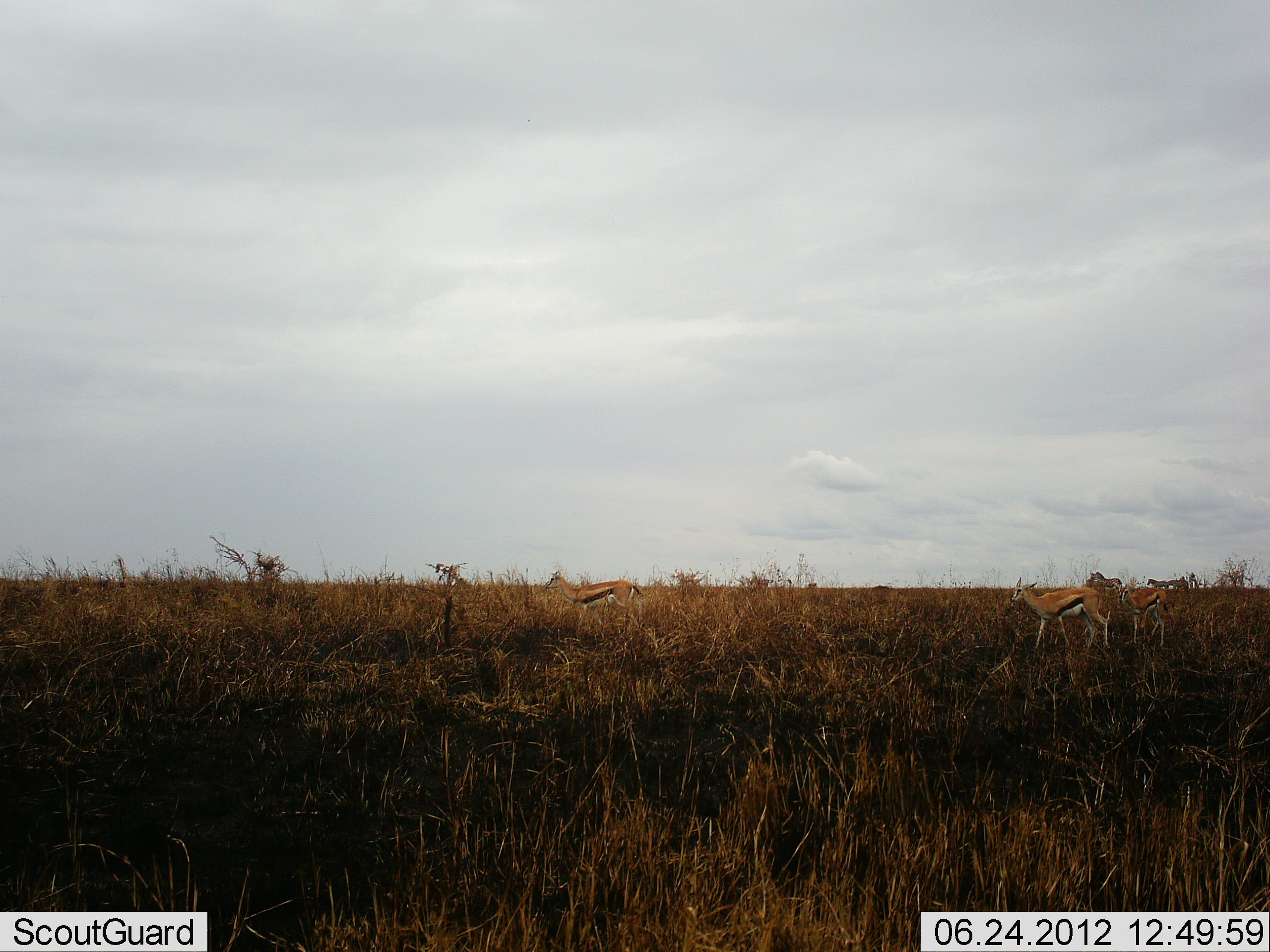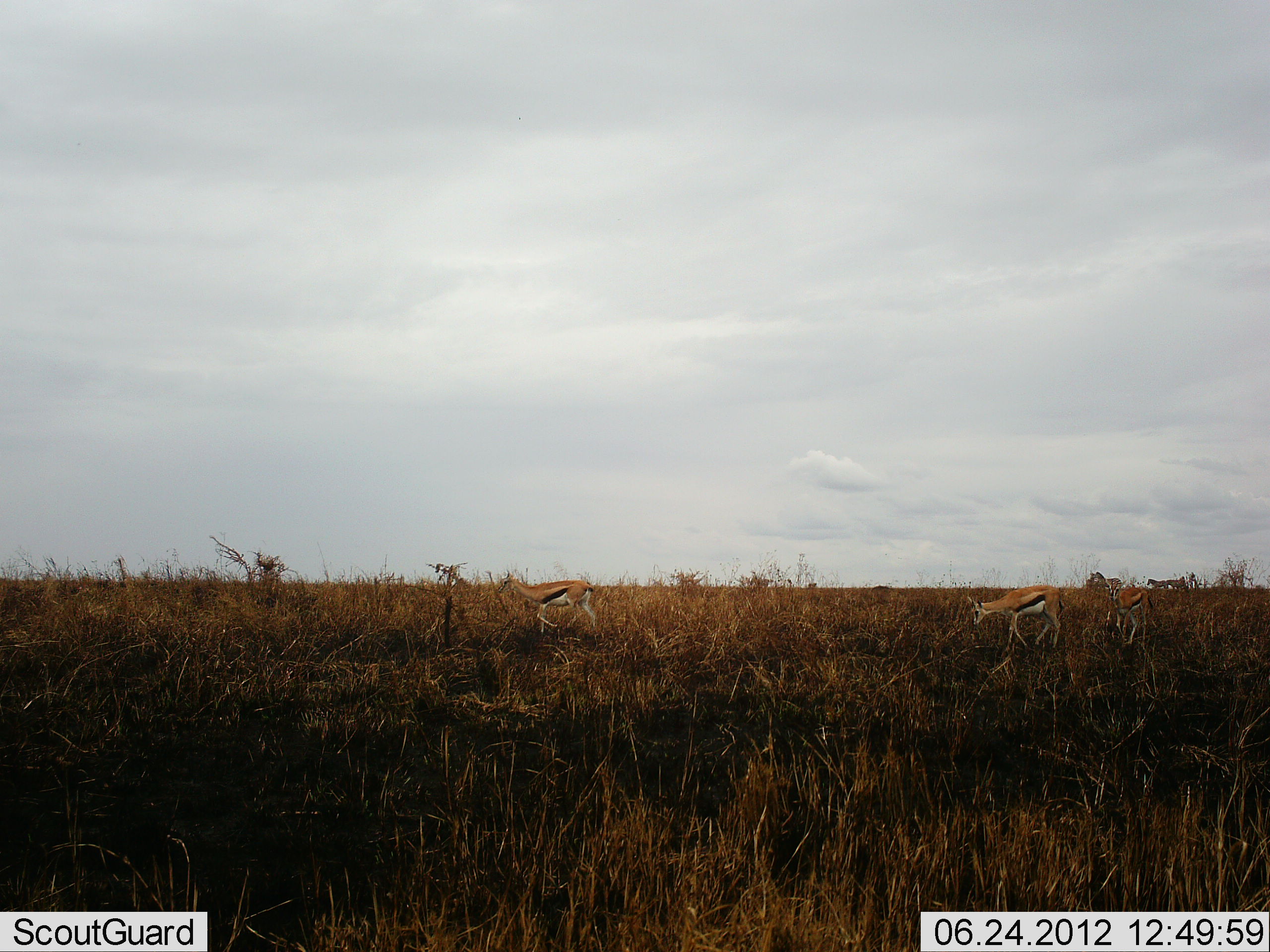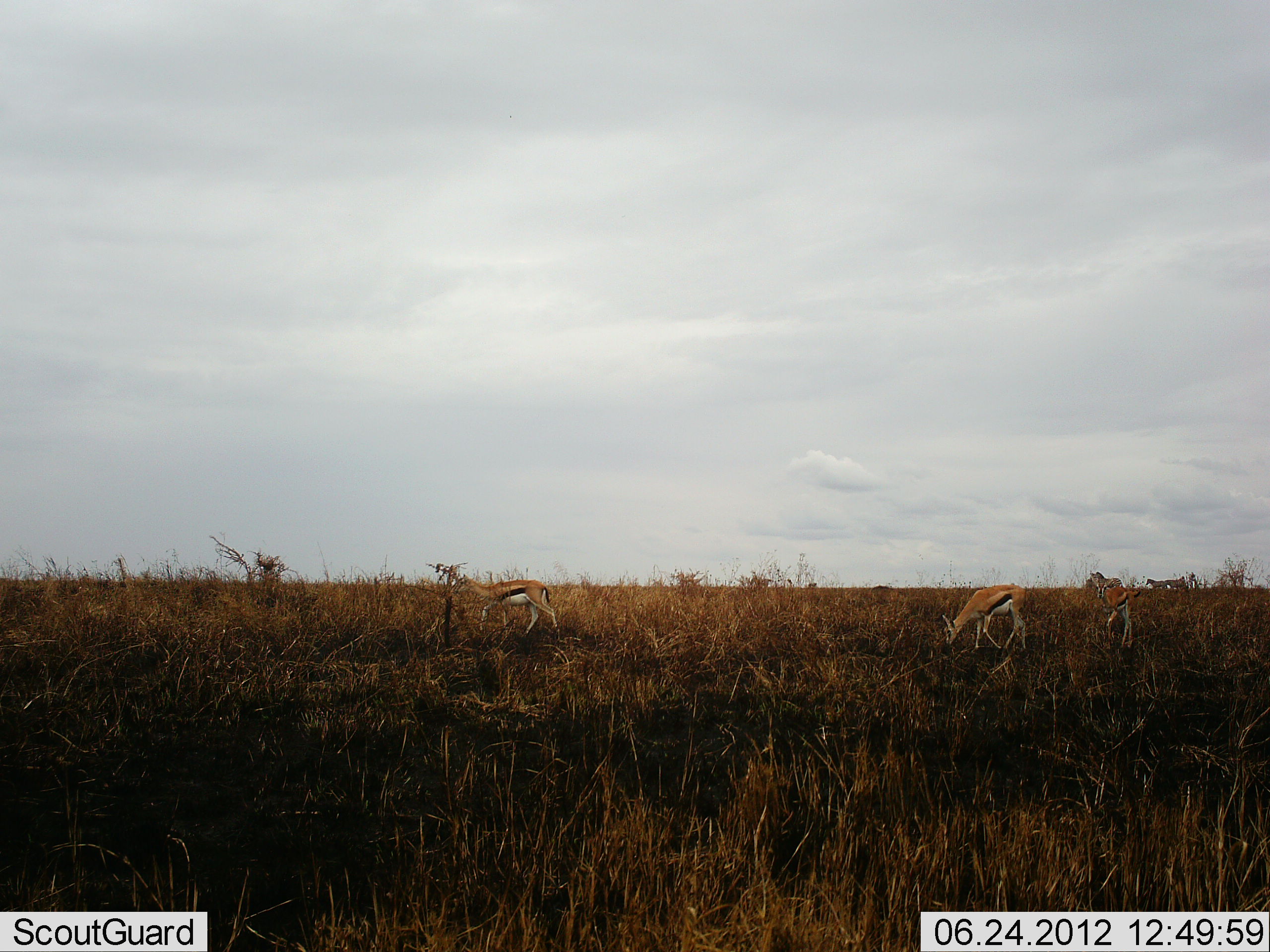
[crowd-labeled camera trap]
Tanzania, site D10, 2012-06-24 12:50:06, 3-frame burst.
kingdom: Animalia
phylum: Chordata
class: Mammalia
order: Artiodactyla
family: Bovidae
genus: Eudorcas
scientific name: Eudorcas thomsonii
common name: thomson's gazelle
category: gazellethomsons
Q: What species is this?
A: Gazellethomsons (thomson's gazelle) (Eudorcas thomsonii).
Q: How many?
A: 3.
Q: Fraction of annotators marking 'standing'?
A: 20%.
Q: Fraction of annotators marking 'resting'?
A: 10%.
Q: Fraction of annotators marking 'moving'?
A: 80%.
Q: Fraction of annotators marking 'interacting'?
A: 0%.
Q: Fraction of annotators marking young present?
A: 0%.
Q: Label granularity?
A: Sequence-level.